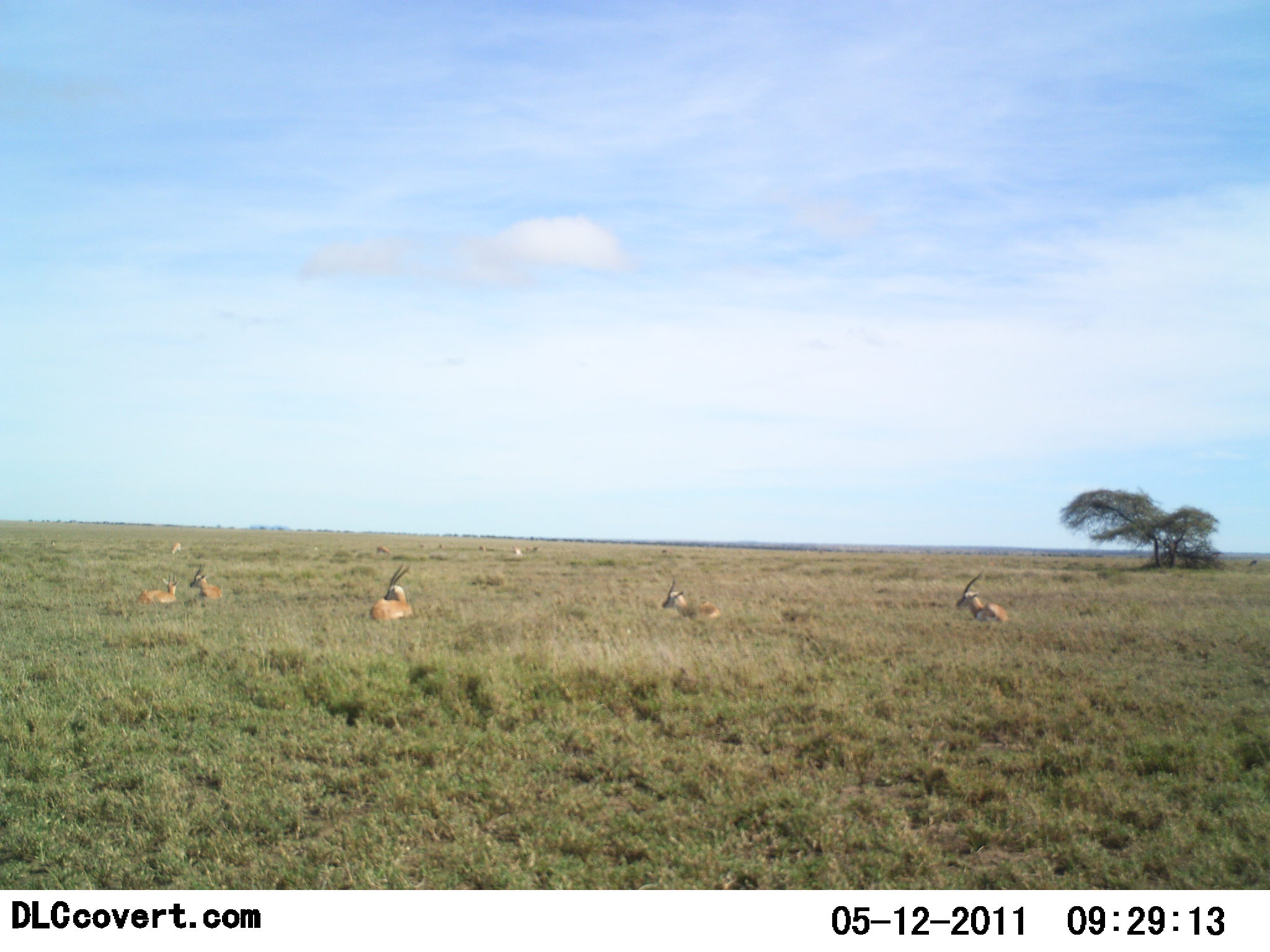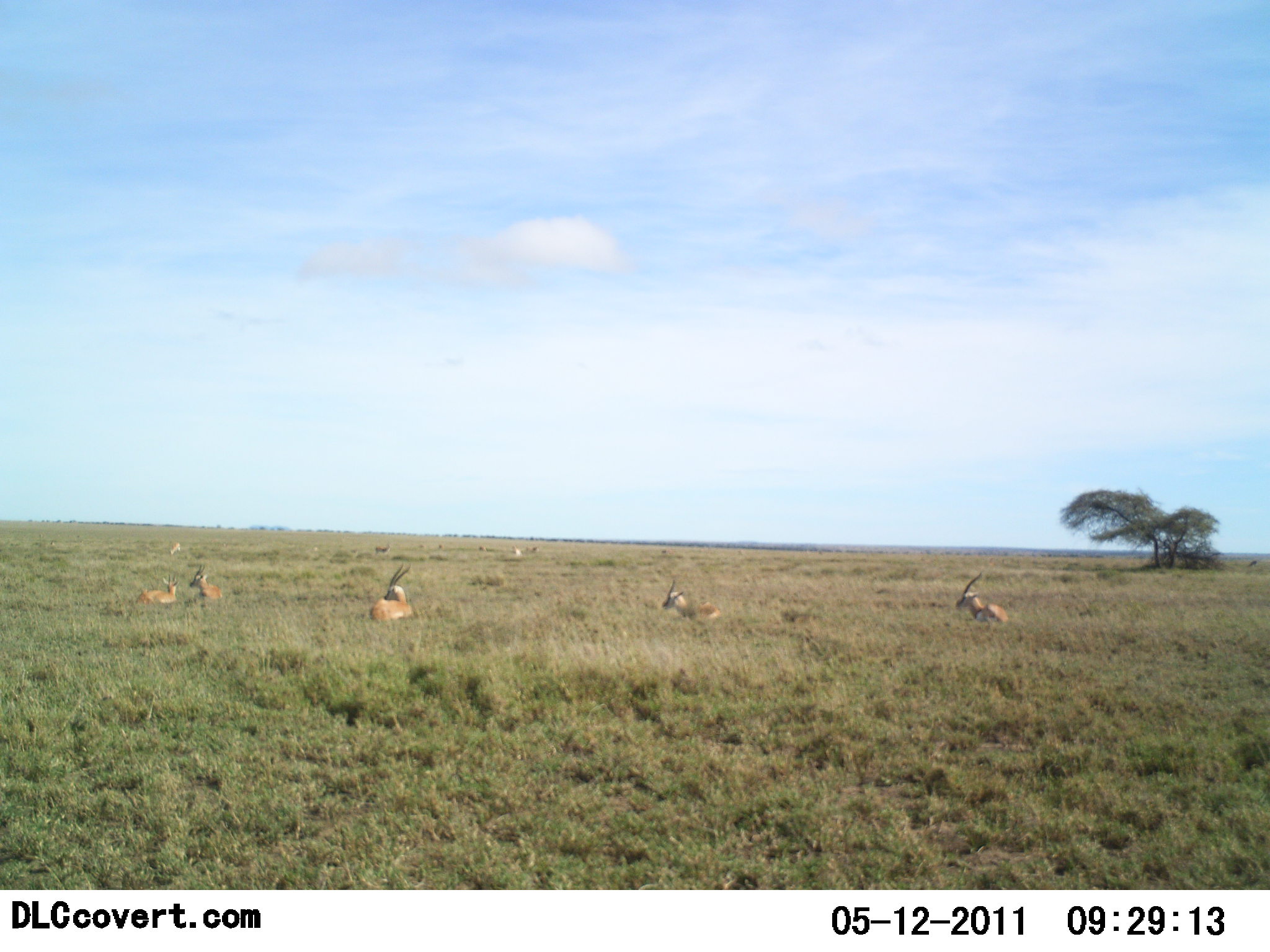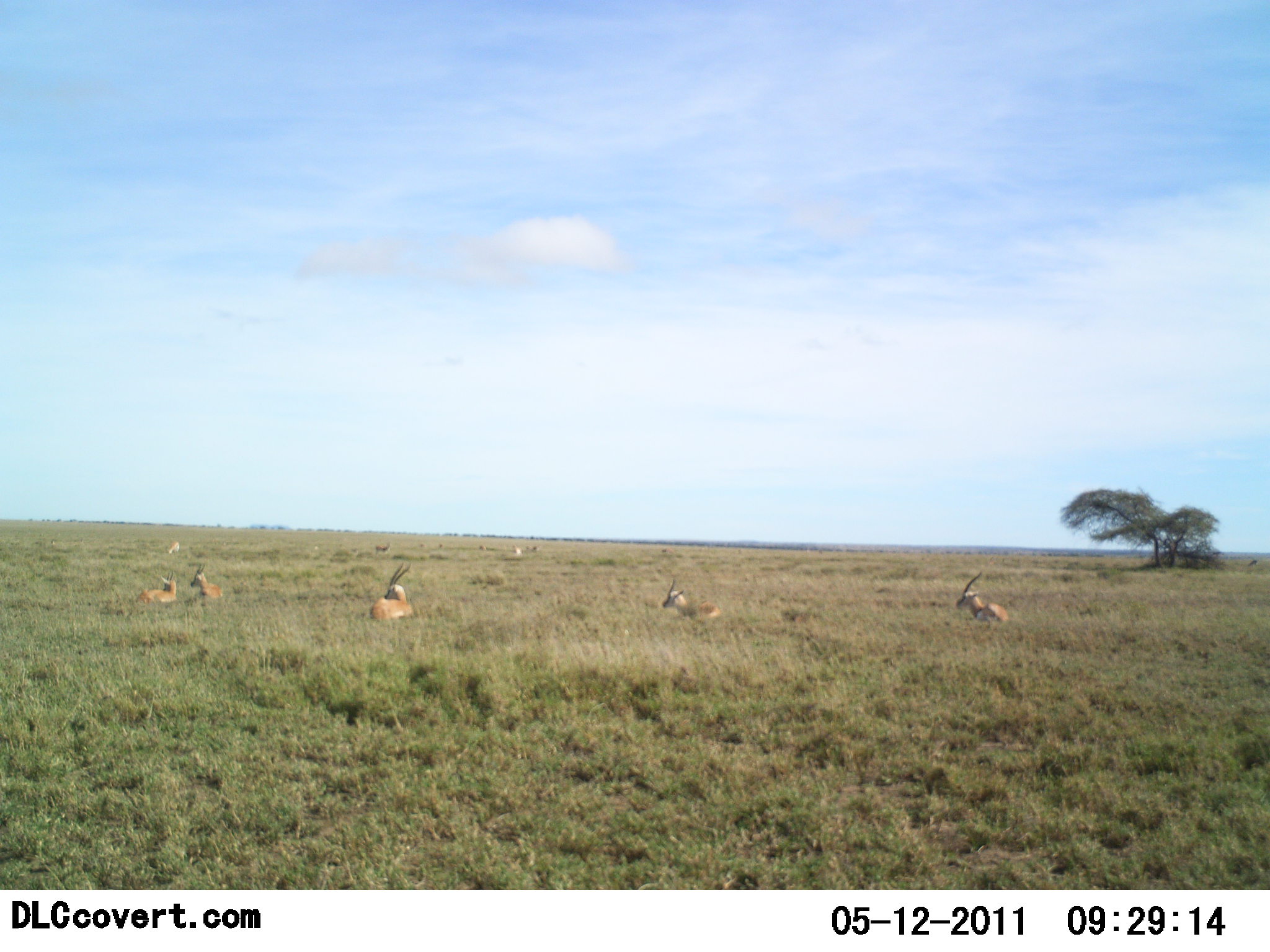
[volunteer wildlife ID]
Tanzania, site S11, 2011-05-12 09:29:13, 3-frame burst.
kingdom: Animalia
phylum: Chordata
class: Mammalia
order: Artiodactyla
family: Bovidae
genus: Nanger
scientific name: Nanger granti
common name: grant's gazelle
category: gazellegrants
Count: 7.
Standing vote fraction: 15%.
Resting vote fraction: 92%.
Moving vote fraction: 0%.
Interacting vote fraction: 0%.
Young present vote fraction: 0%.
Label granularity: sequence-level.